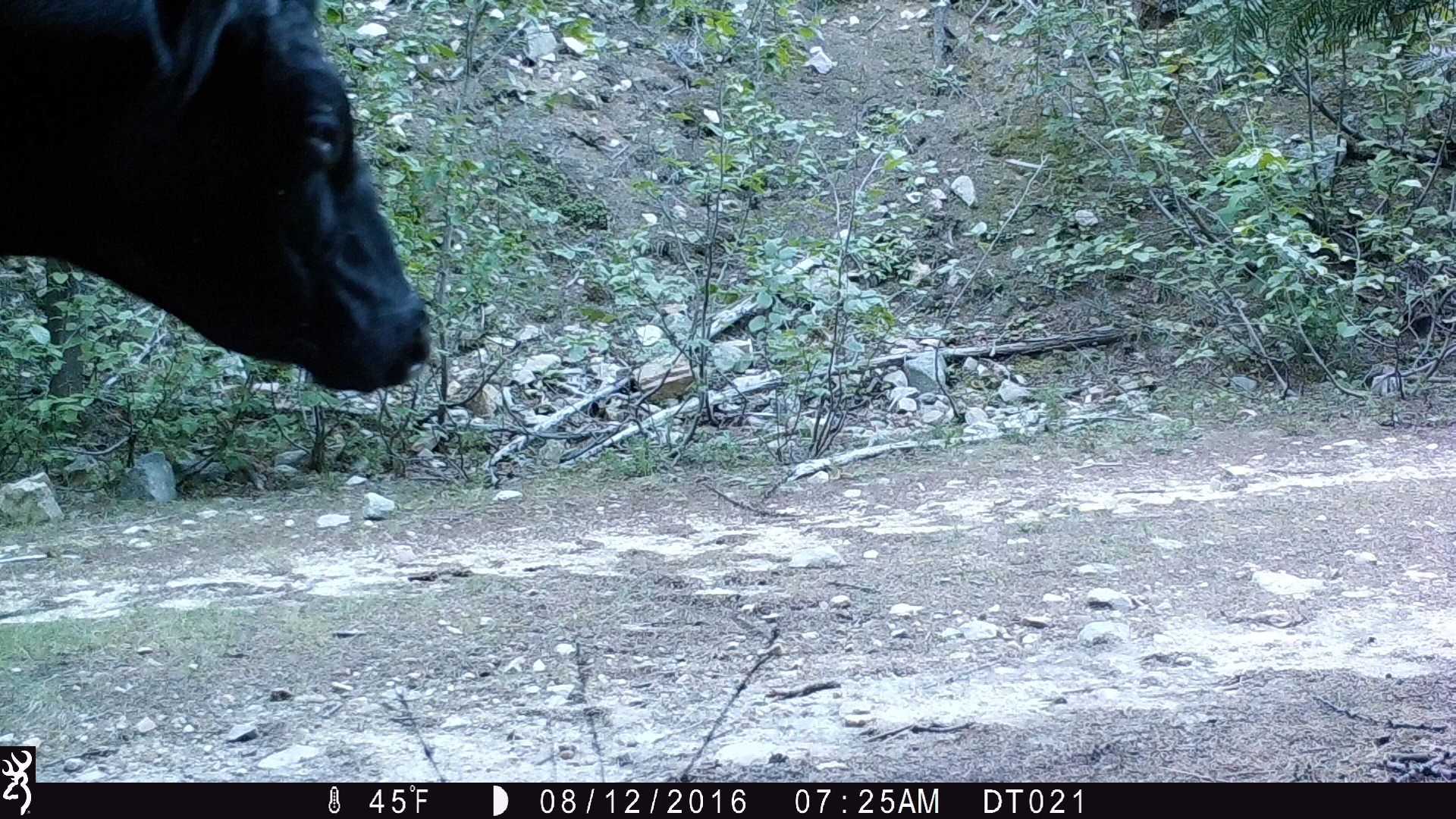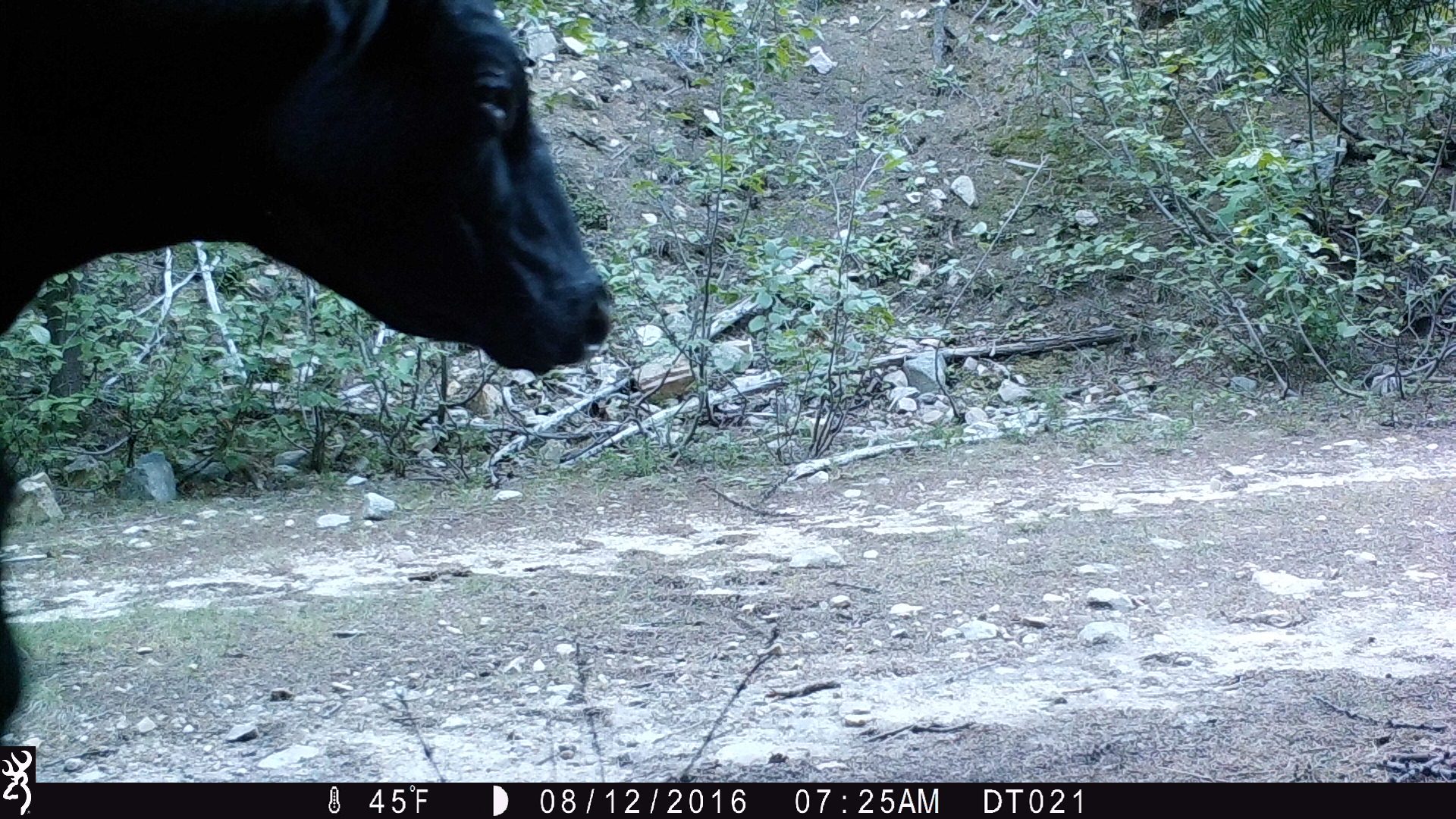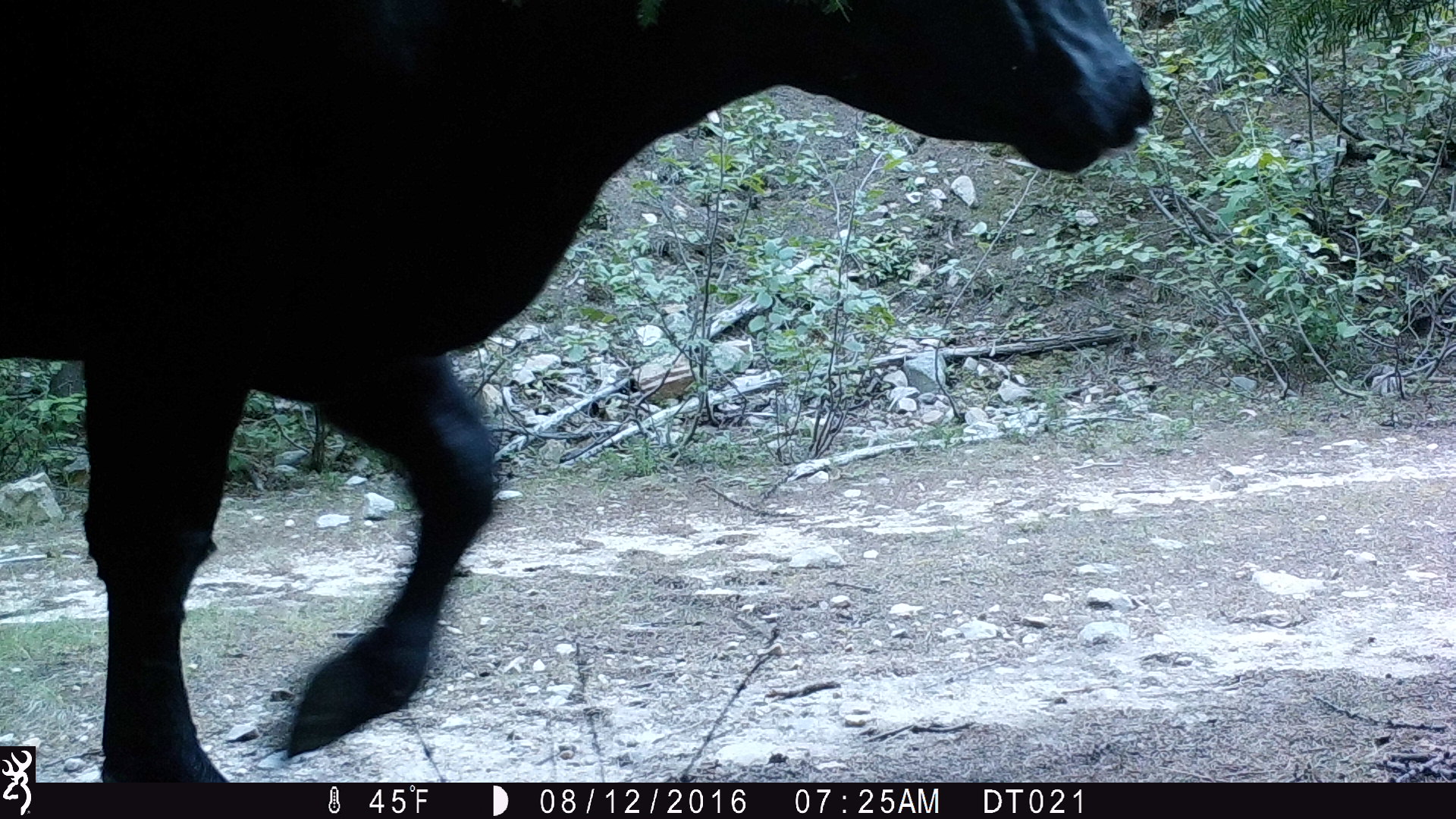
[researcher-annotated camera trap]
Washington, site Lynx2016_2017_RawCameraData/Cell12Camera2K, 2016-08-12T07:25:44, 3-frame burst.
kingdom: Animalia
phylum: Chordata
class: Mammalia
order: Artiodactyla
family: Bovidae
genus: Bos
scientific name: Bos taurus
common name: domestic cattle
Domestic cattle (Bos taurus). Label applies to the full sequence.